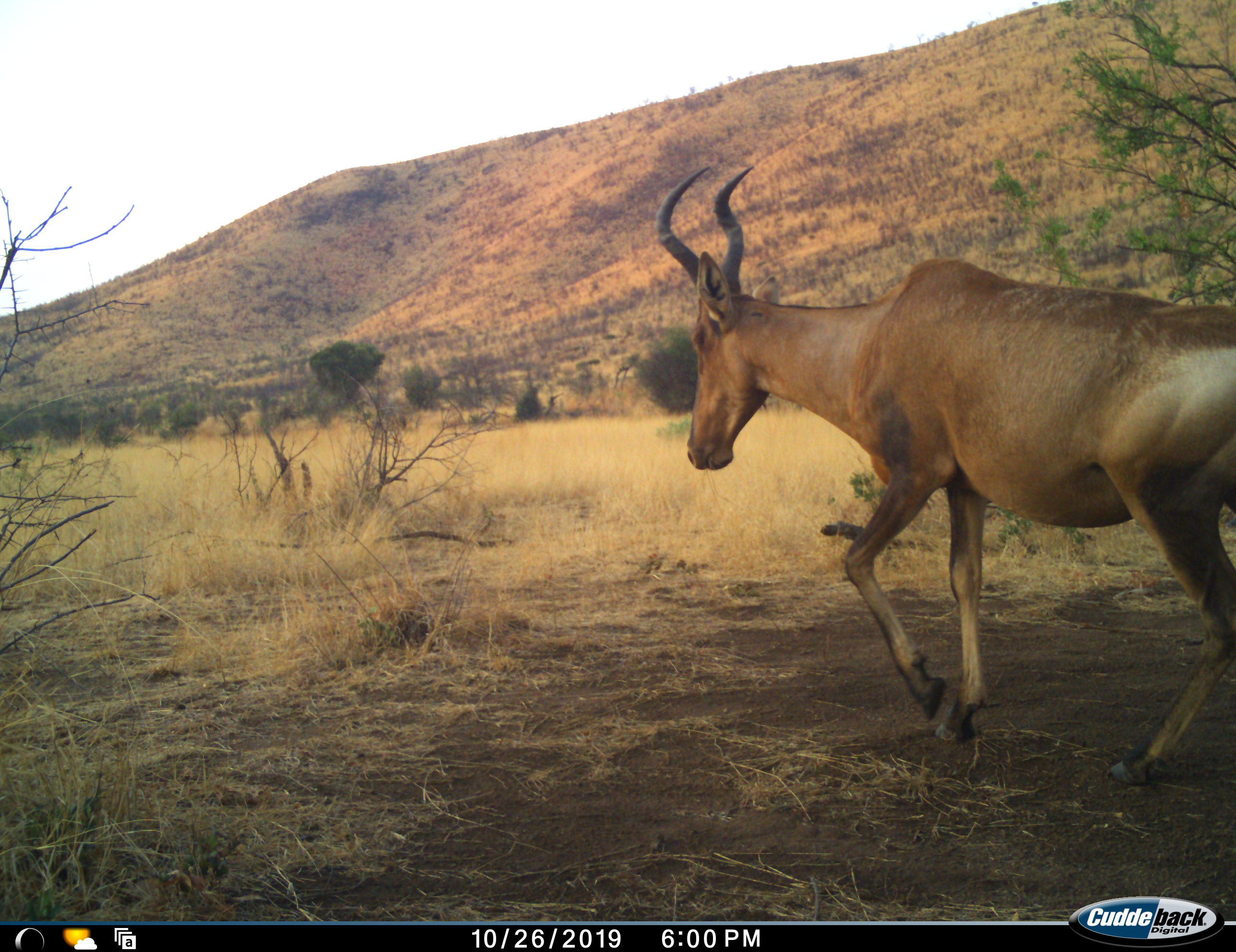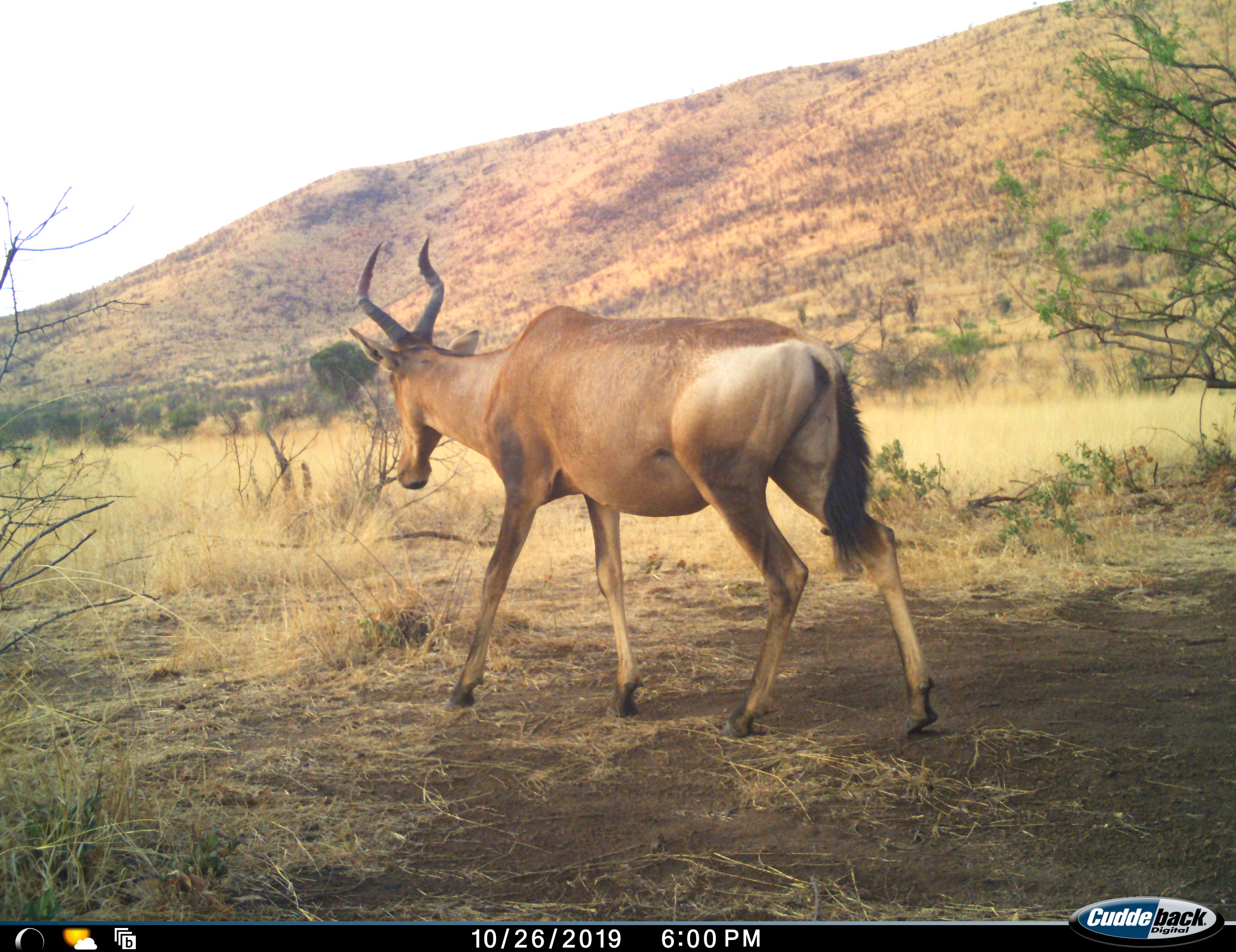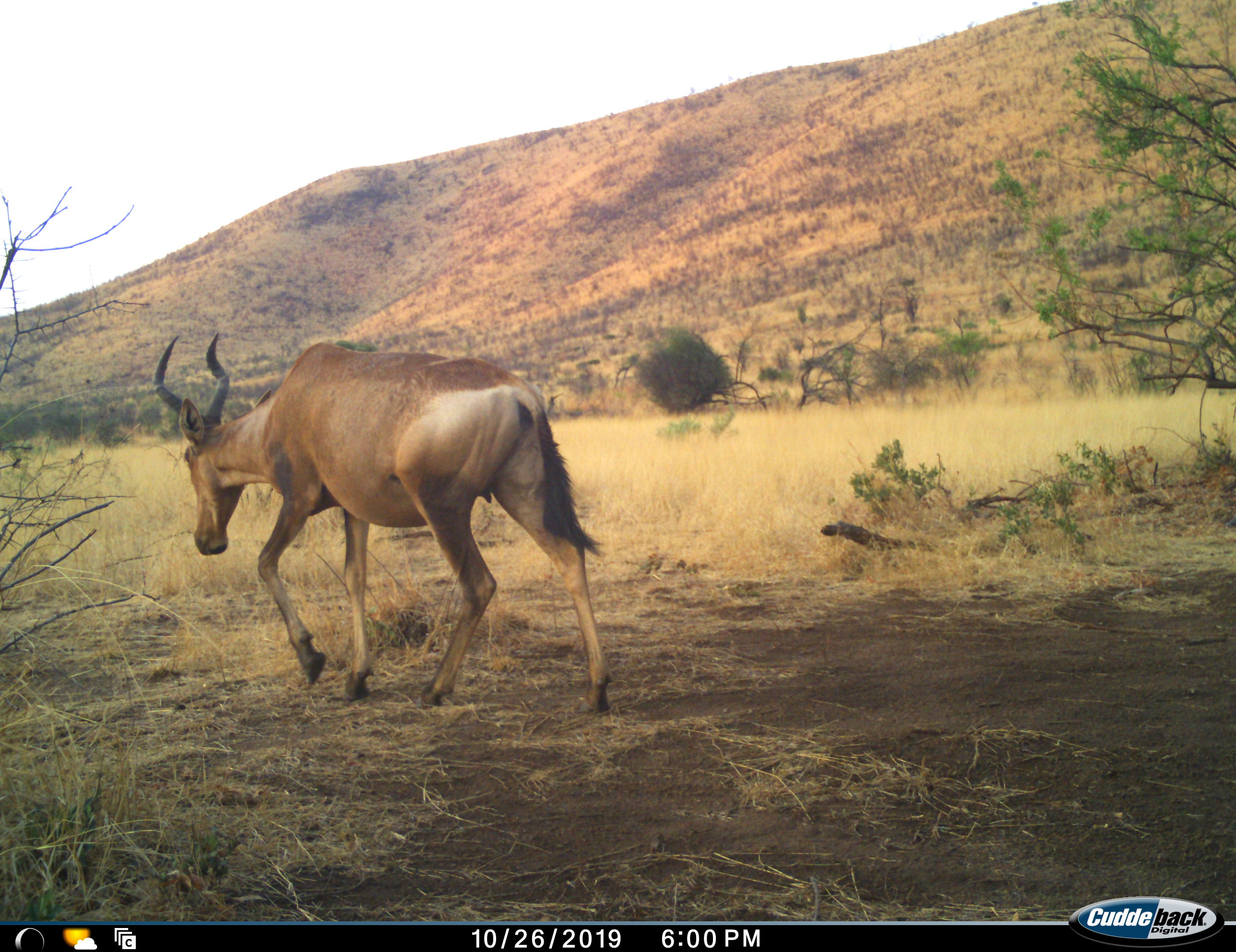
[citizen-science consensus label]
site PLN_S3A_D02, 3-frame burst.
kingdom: Animalia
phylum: Chordata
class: Mammalia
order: Artiodactyla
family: Bovidae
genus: Alcelaphus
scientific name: Alcelaphus buselaphus caama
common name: red hartebeest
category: hartebeestred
Hartebeestred (red hartebeest) (Alcelaphus buselaphus caama), count 1. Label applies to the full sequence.